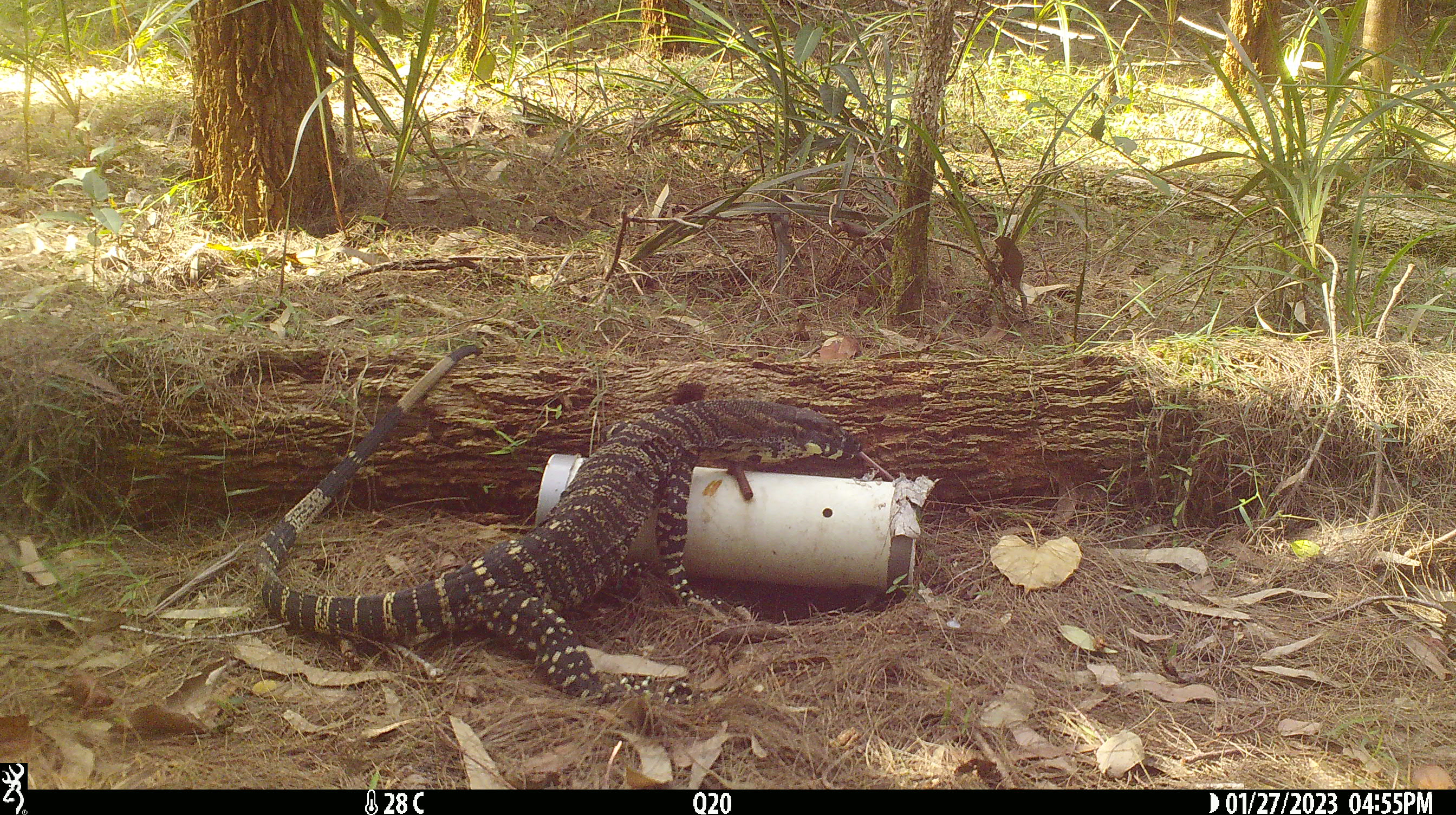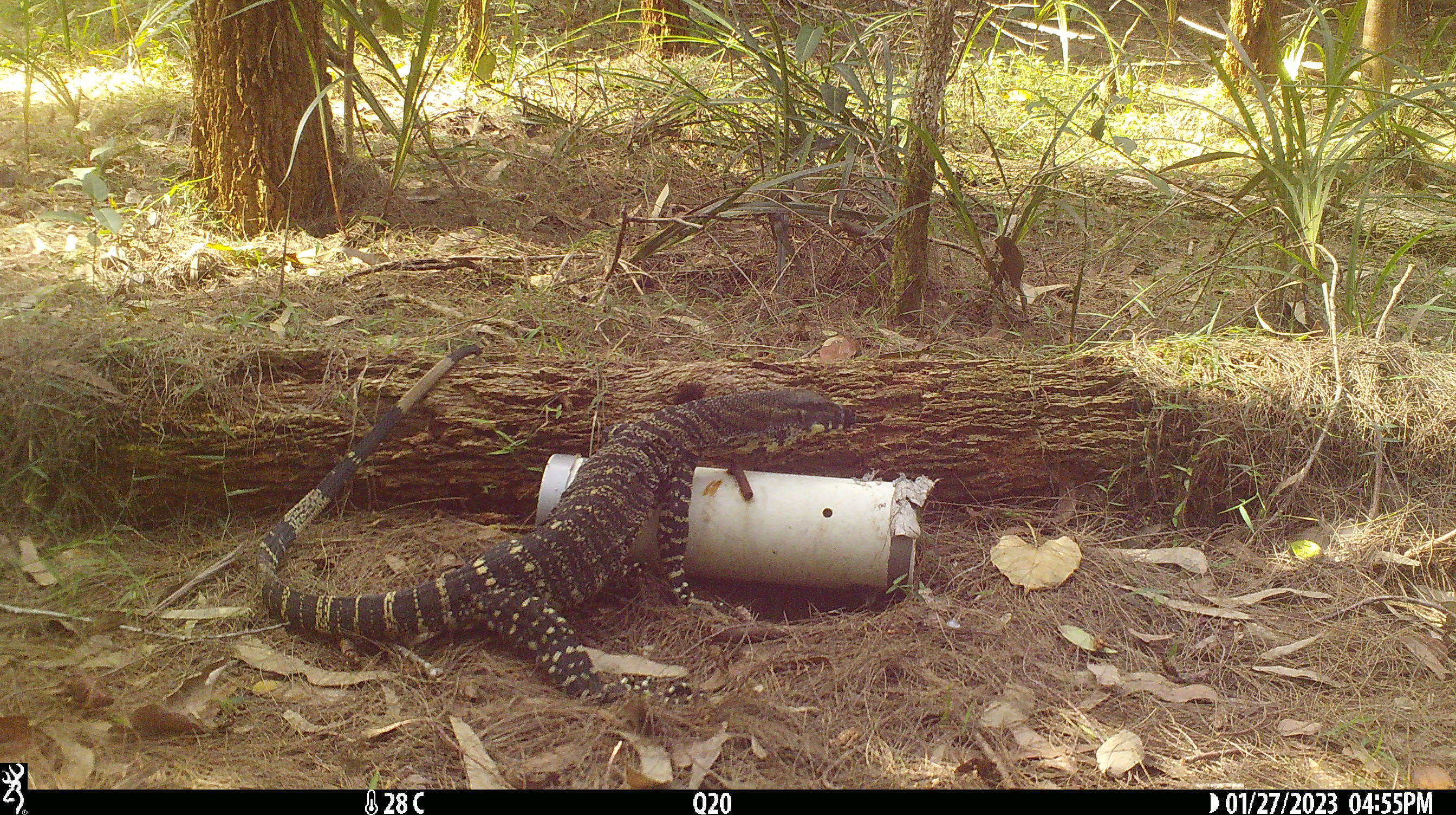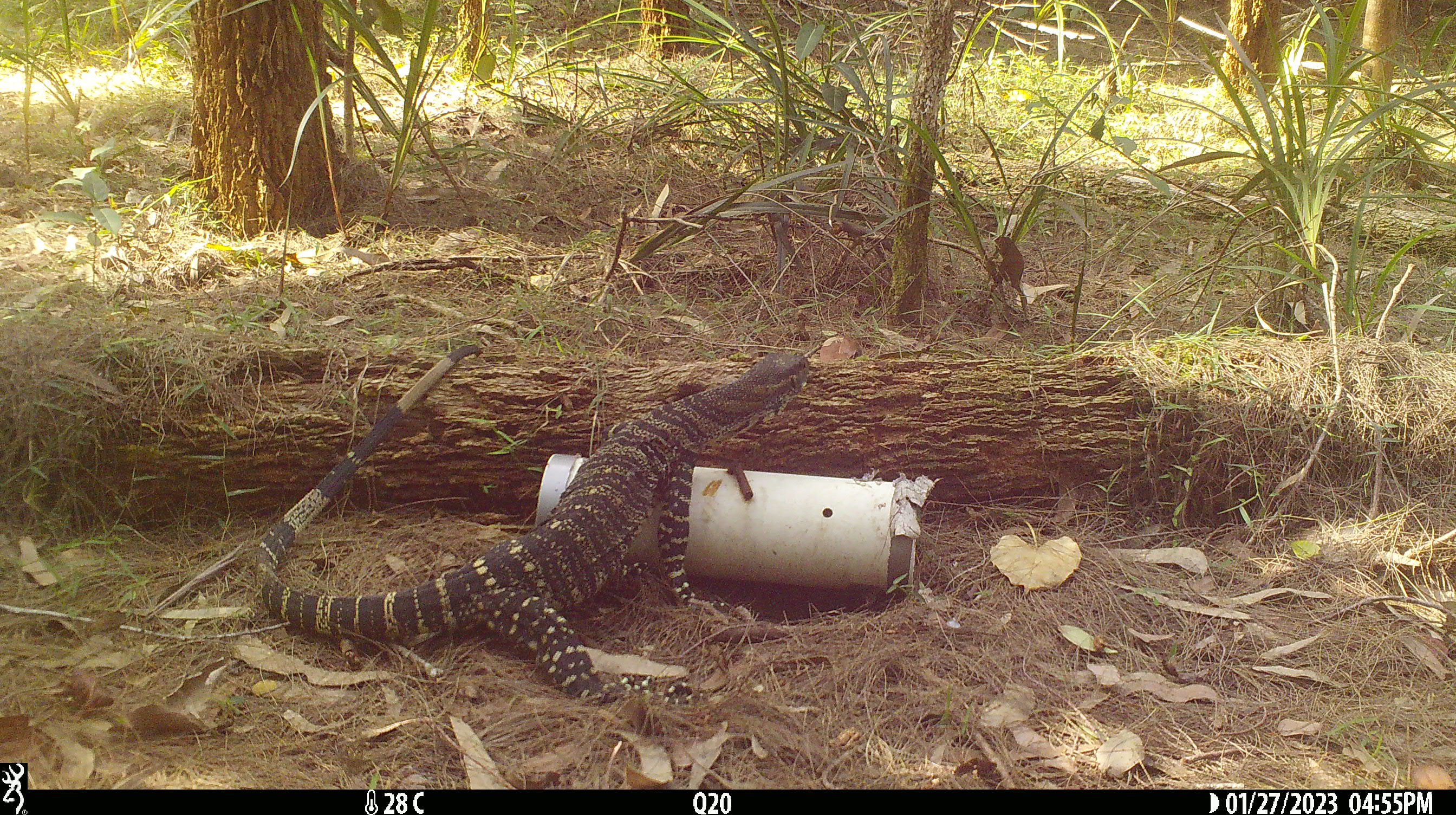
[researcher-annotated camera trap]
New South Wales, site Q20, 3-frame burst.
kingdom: Animalia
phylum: Chordata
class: Reptilia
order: Squamata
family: Varanidae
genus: Varanus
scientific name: Varanus varius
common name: lace monitor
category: goanna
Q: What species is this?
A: Goanna (lace monitor) (Varanus varius).